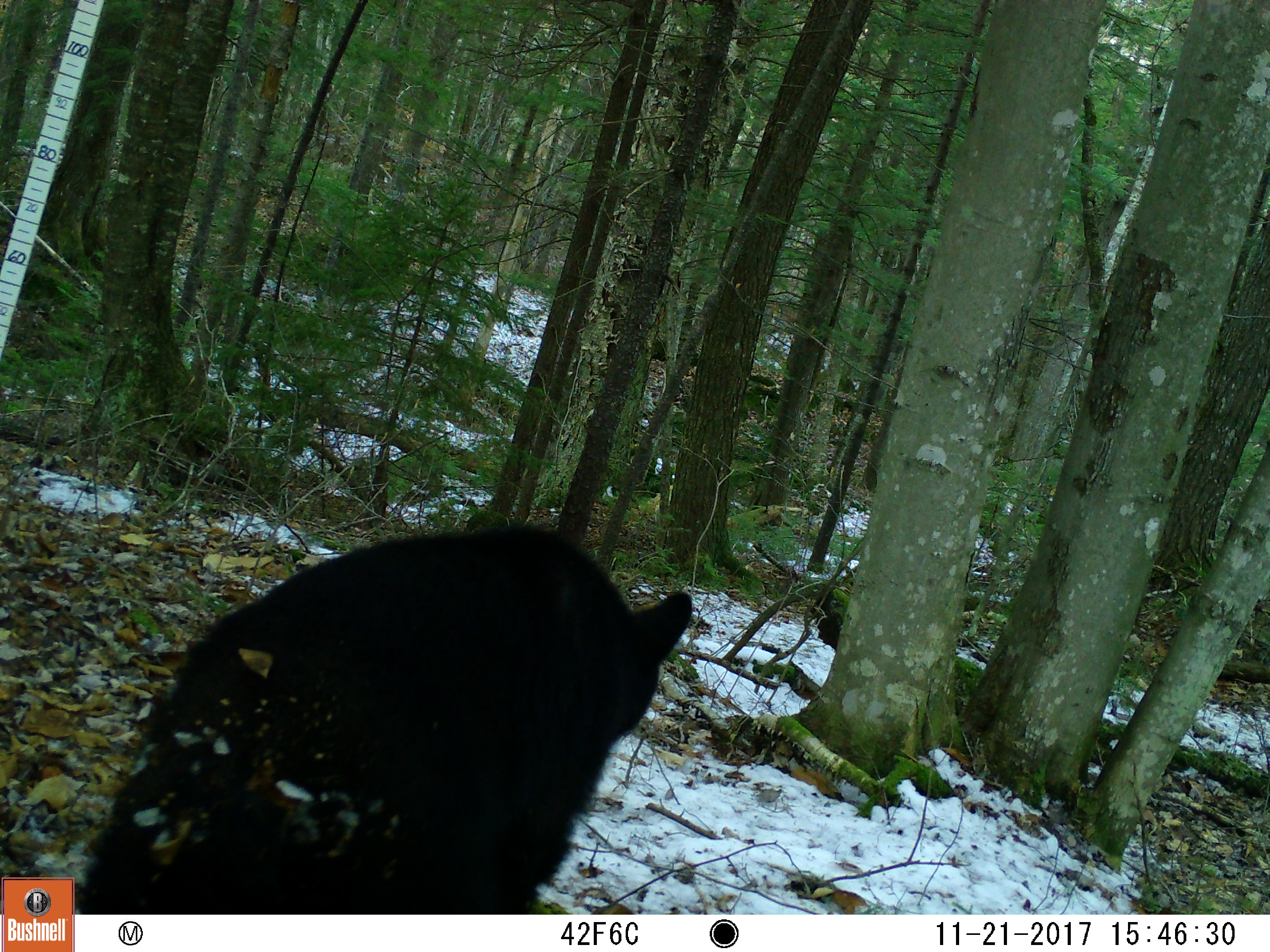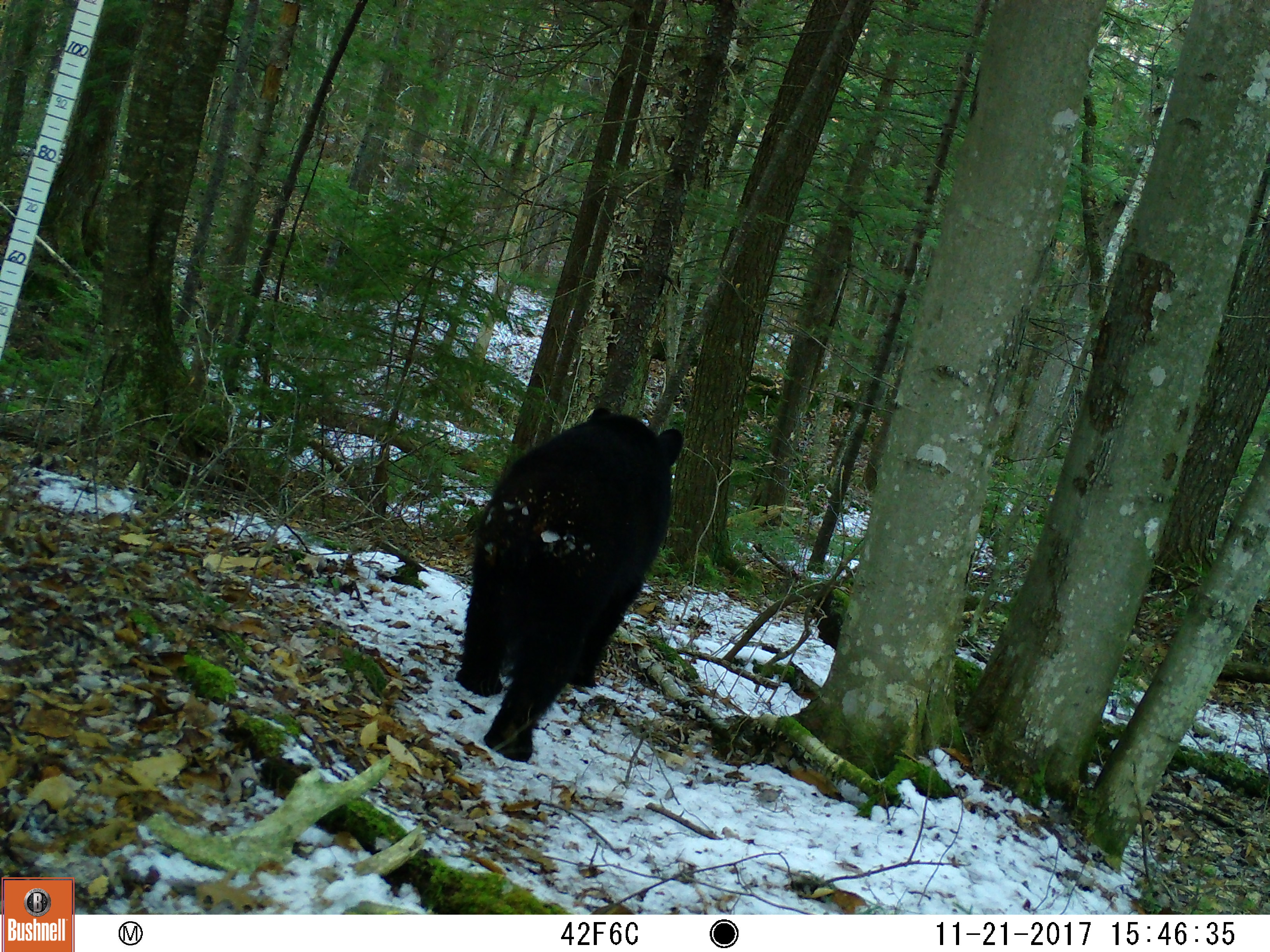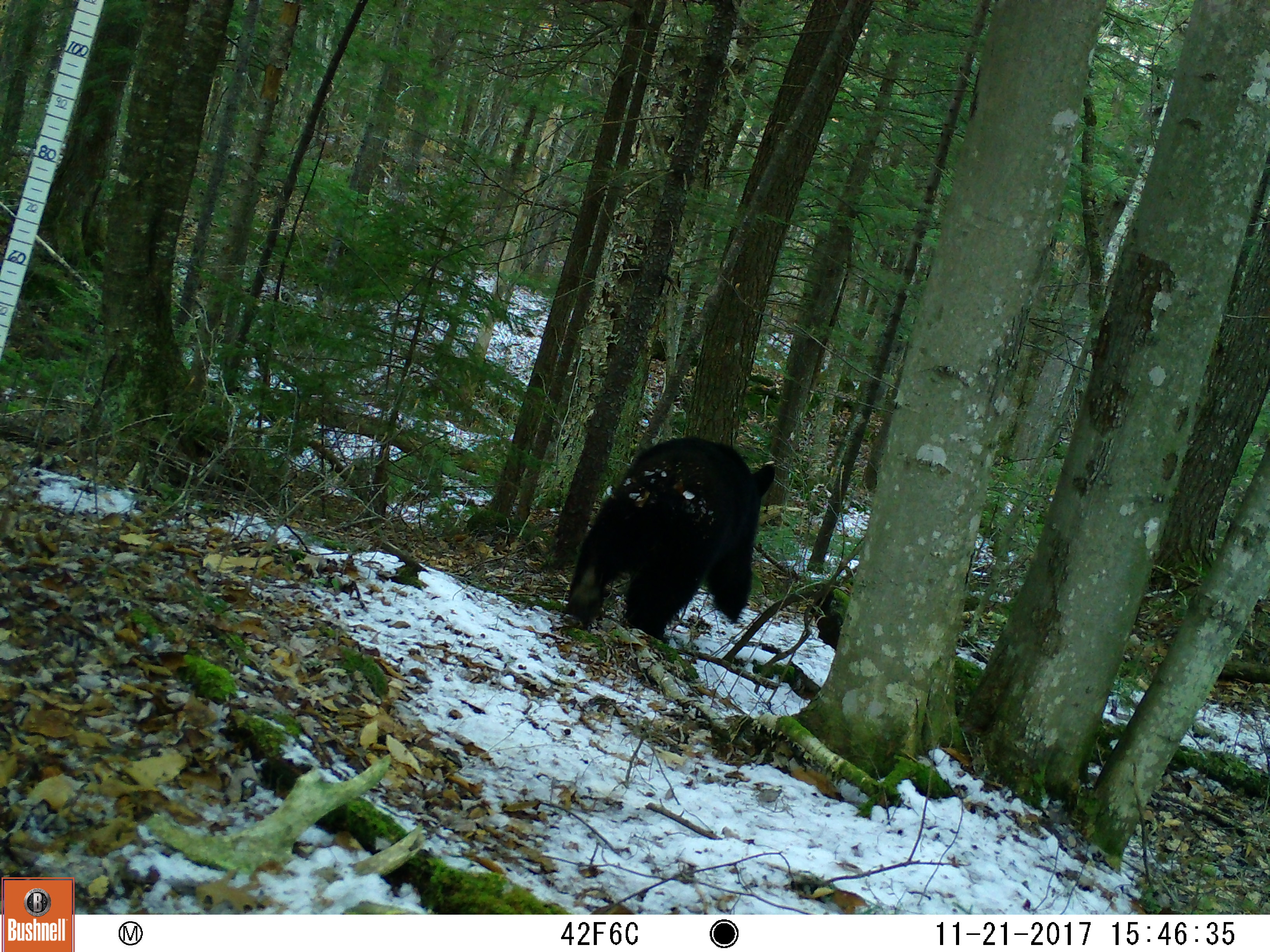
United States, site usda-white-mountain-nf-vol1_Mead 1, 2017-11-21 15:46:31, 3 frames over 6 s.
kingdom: Animalia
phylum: Chordata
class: Mammalia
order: Carnivora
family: Ursidae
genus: Ursus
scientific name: Ursus americanus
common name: black bear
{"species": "black bear (Ursus americanus)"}